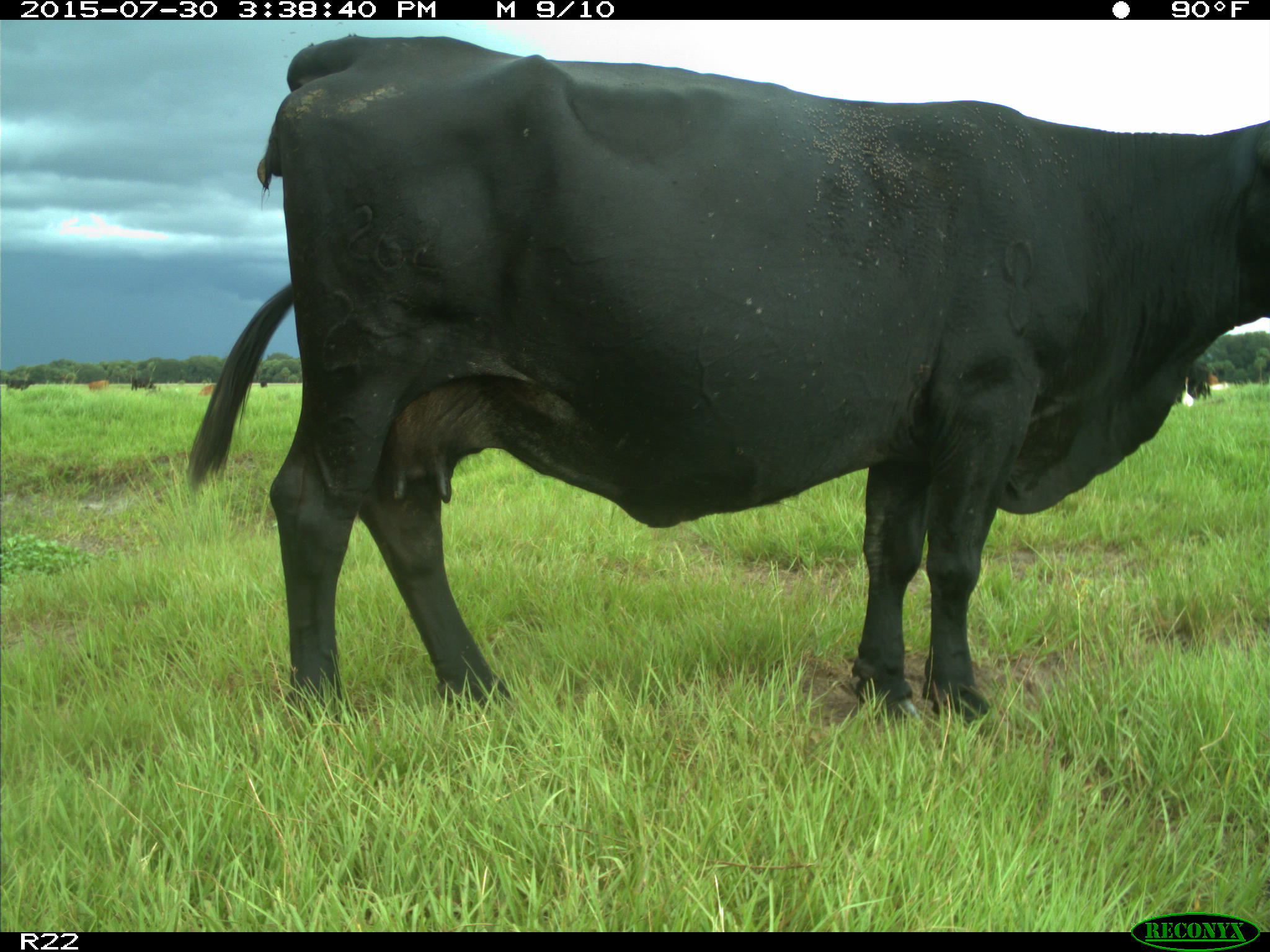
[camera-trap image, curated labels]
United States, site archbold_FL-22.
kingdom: Animalia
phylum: Chordata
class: Mammalia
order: Artiodactyla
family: Bovidae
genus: Bos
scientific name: Bos taurus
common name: domestic cow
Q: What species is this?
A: Bos taurus (domestic cow).